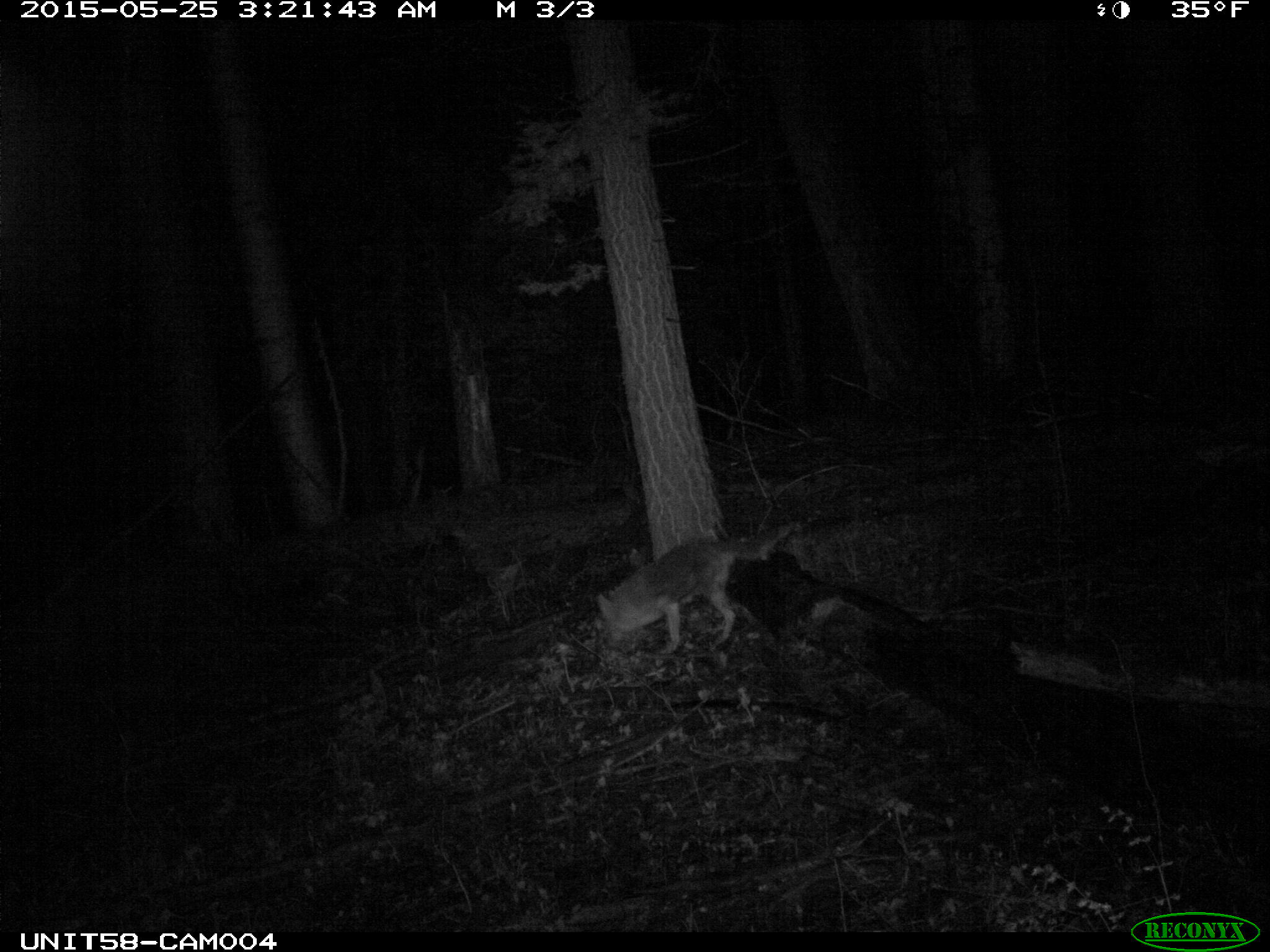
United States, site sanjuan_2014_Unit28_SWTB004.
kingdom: Animalia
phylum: Chordata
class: Mammalia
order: Carnivora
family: Canidae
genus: Canis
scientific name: Canis latrans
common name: coyote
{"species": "Canis latrans (coyote)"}